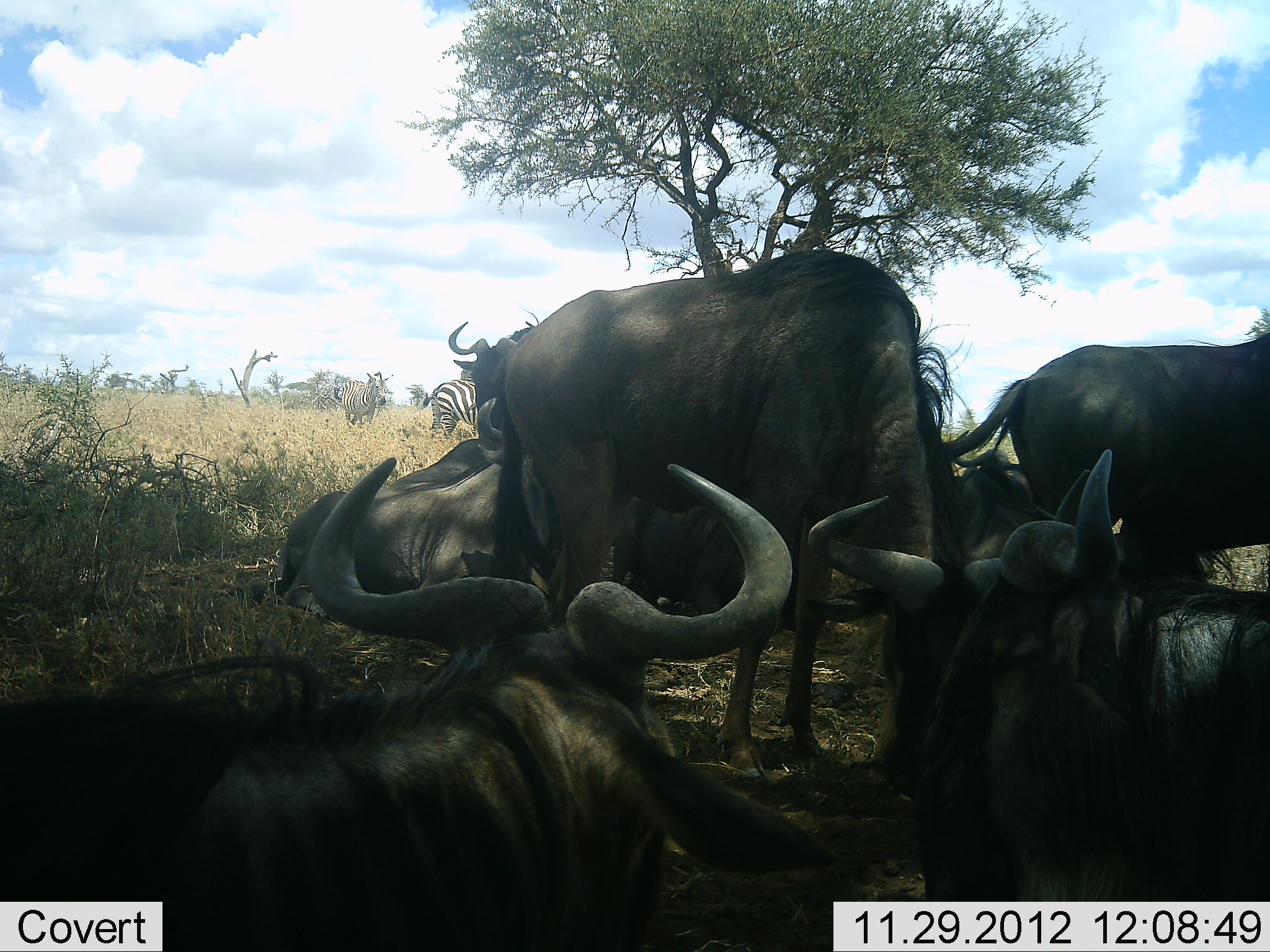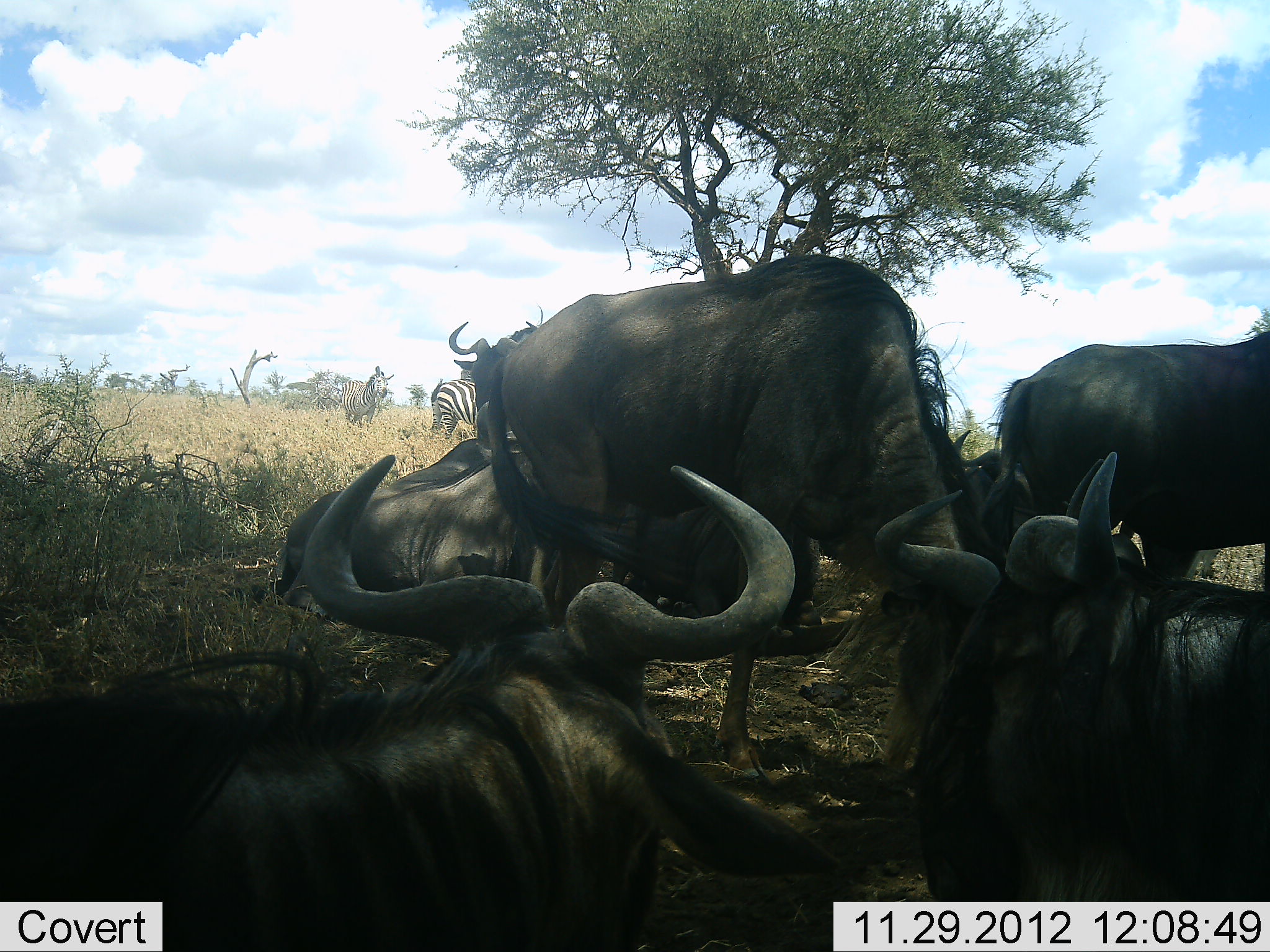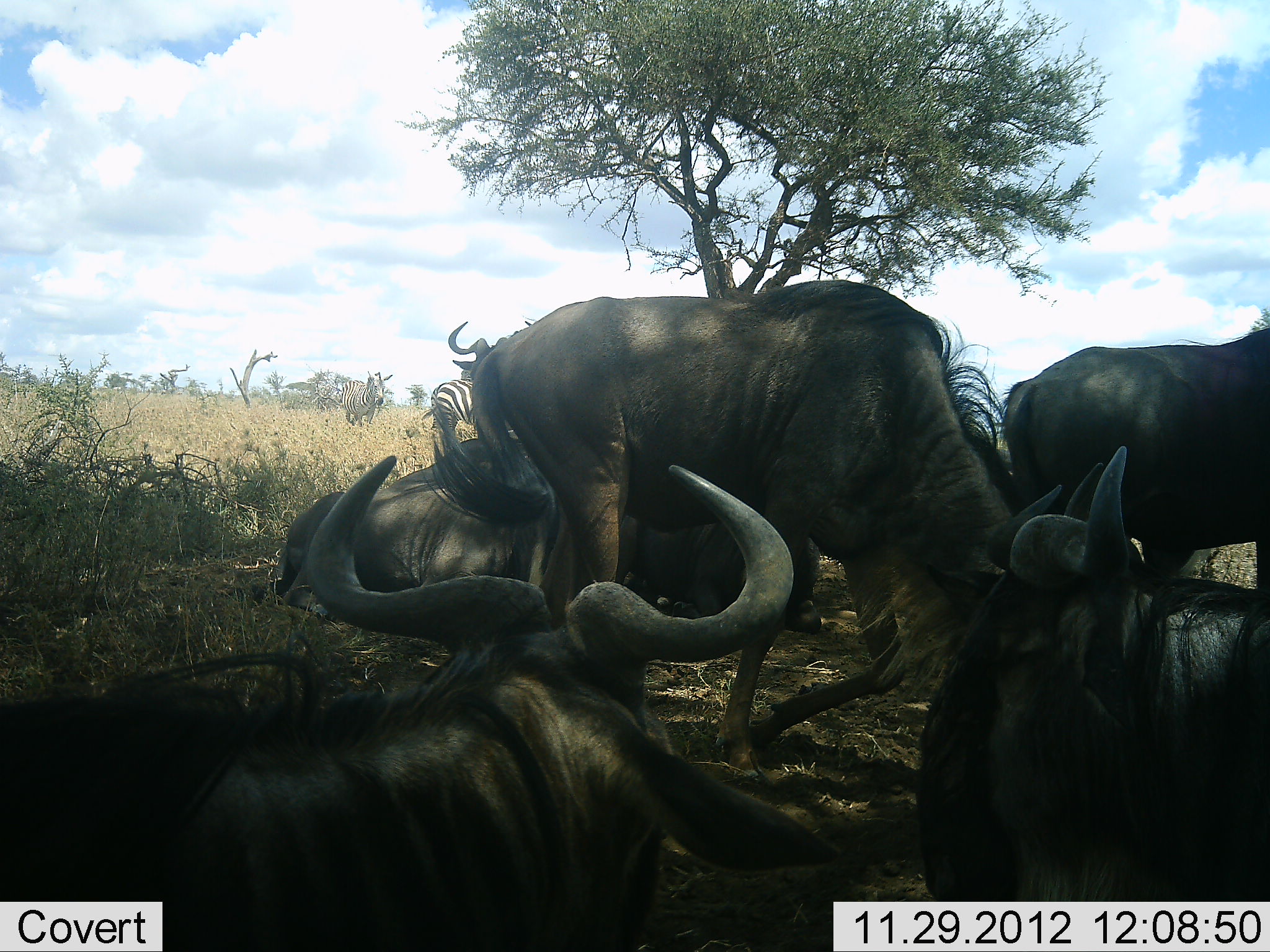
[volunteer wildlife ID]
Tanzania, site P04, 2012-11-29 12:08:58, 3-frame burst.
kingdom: Animalia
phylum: Chordata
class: Mammalia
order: Artiodactyla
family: Bovidae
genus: Connochaetes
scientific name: Connochaetes taurinus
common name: blue wildebeest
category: wildebeest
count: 7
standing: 70%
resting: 100%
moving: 10%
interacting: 10%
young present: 0%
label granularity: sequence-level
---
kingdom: Animalia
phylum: Chordata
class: Mammalia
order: Perissodactyla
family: Equidae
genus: Equus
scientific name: Equus quagga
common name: plains zebra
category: zebra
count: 2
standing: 100%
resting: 0%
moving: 10%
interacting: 0%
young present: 0%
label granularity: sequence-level